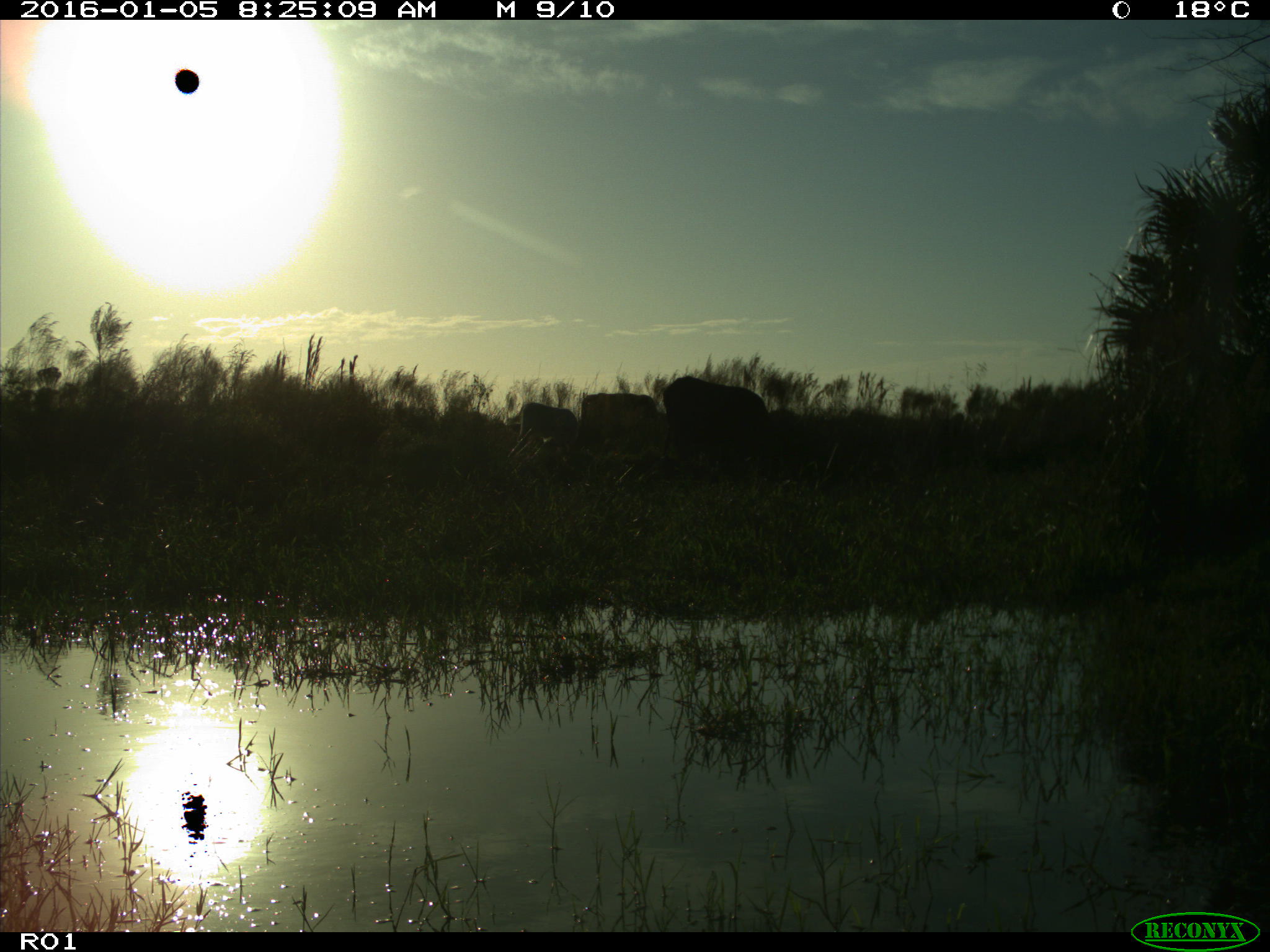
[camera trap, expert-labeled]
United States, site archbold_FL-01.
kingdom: Animalia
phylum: Chordata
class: Mammalia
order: Artiodactyla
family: Bovidae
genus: Bos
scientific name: Bos taurus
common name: domestic cow